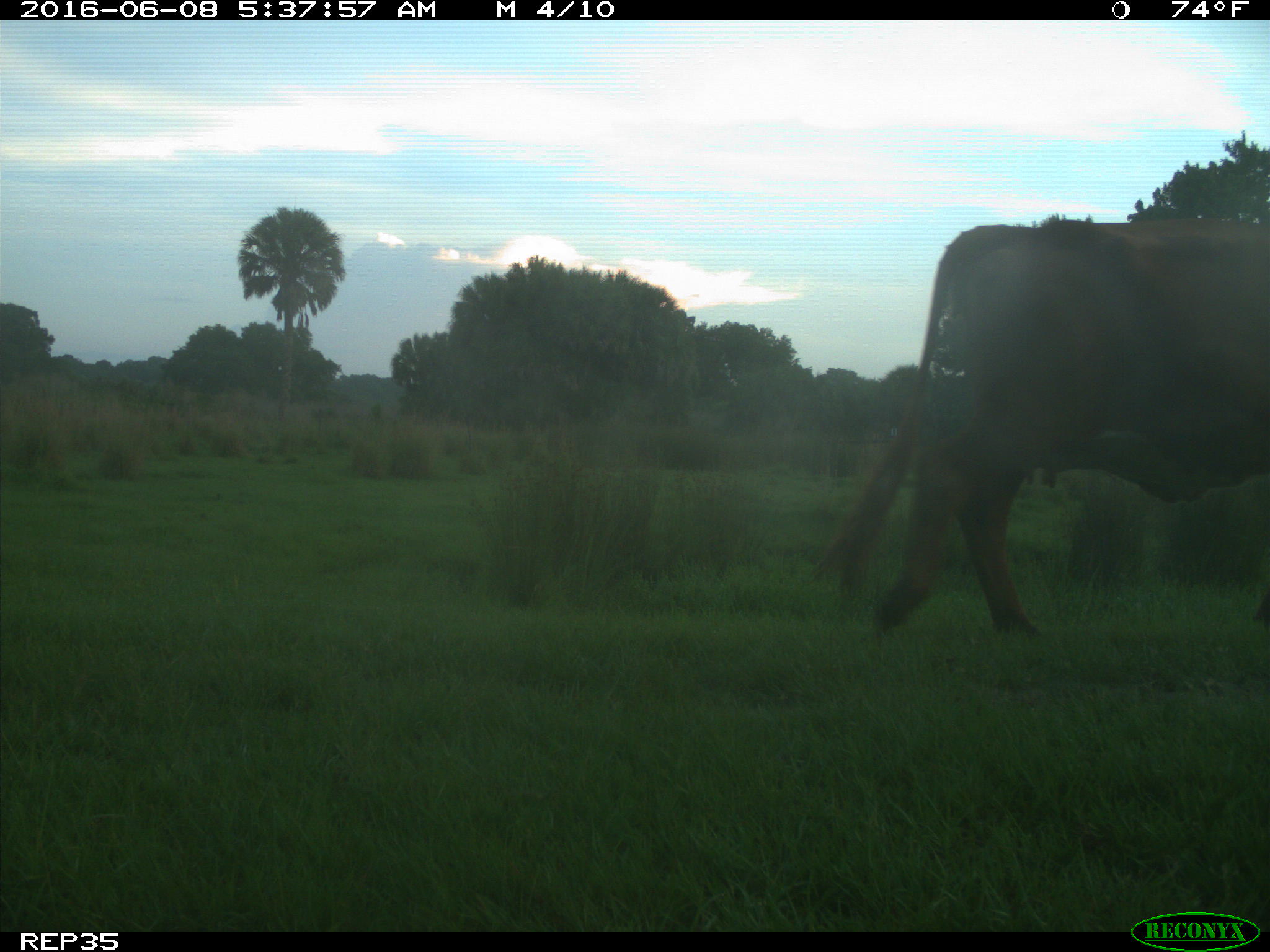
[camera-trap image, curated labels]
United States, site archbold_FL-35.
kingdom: Animalia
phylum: Chordata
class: Mammalia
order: Artiodactyla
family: Bovidae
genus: Bos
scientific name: Bos taurus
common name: domestic cow